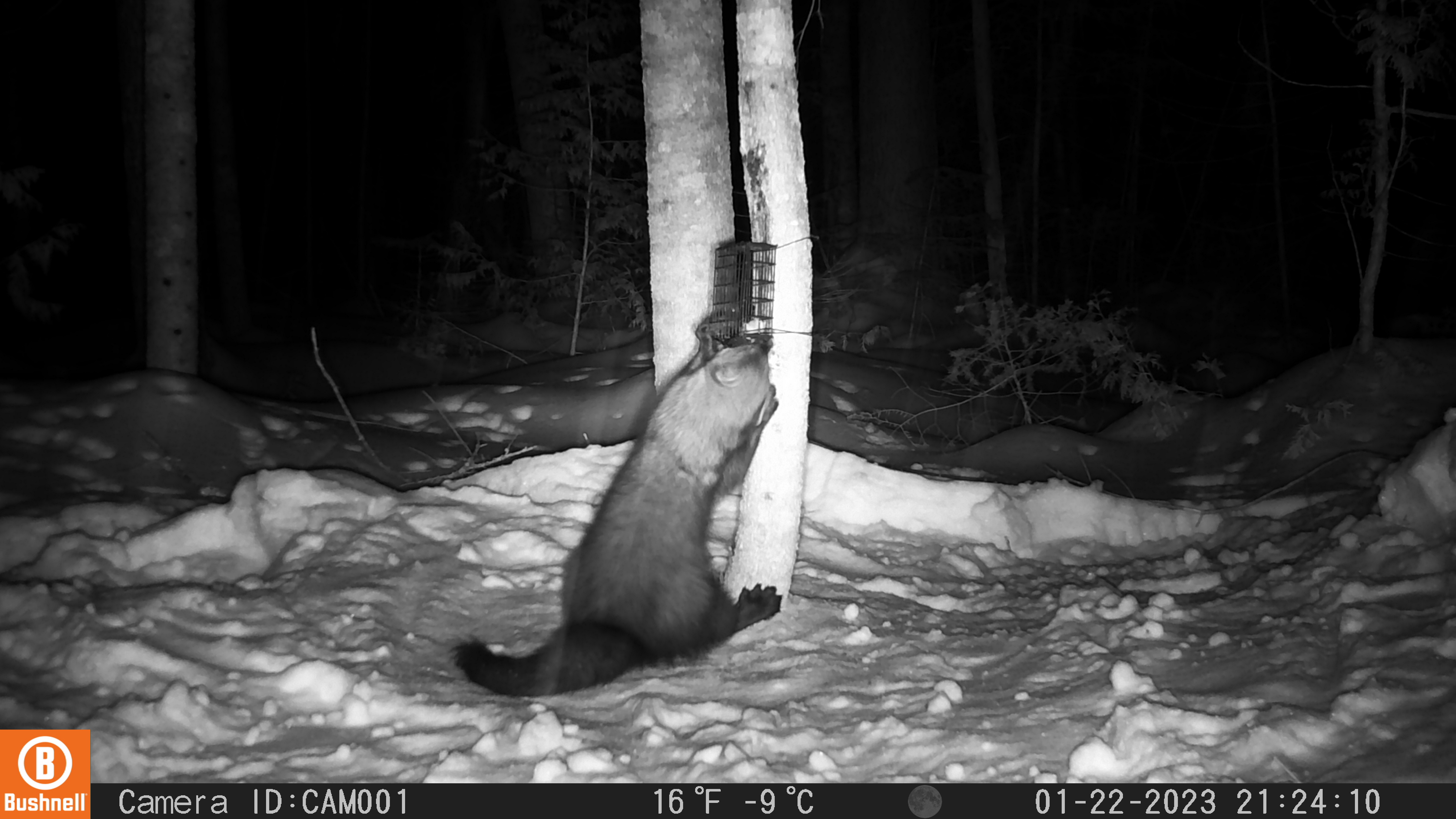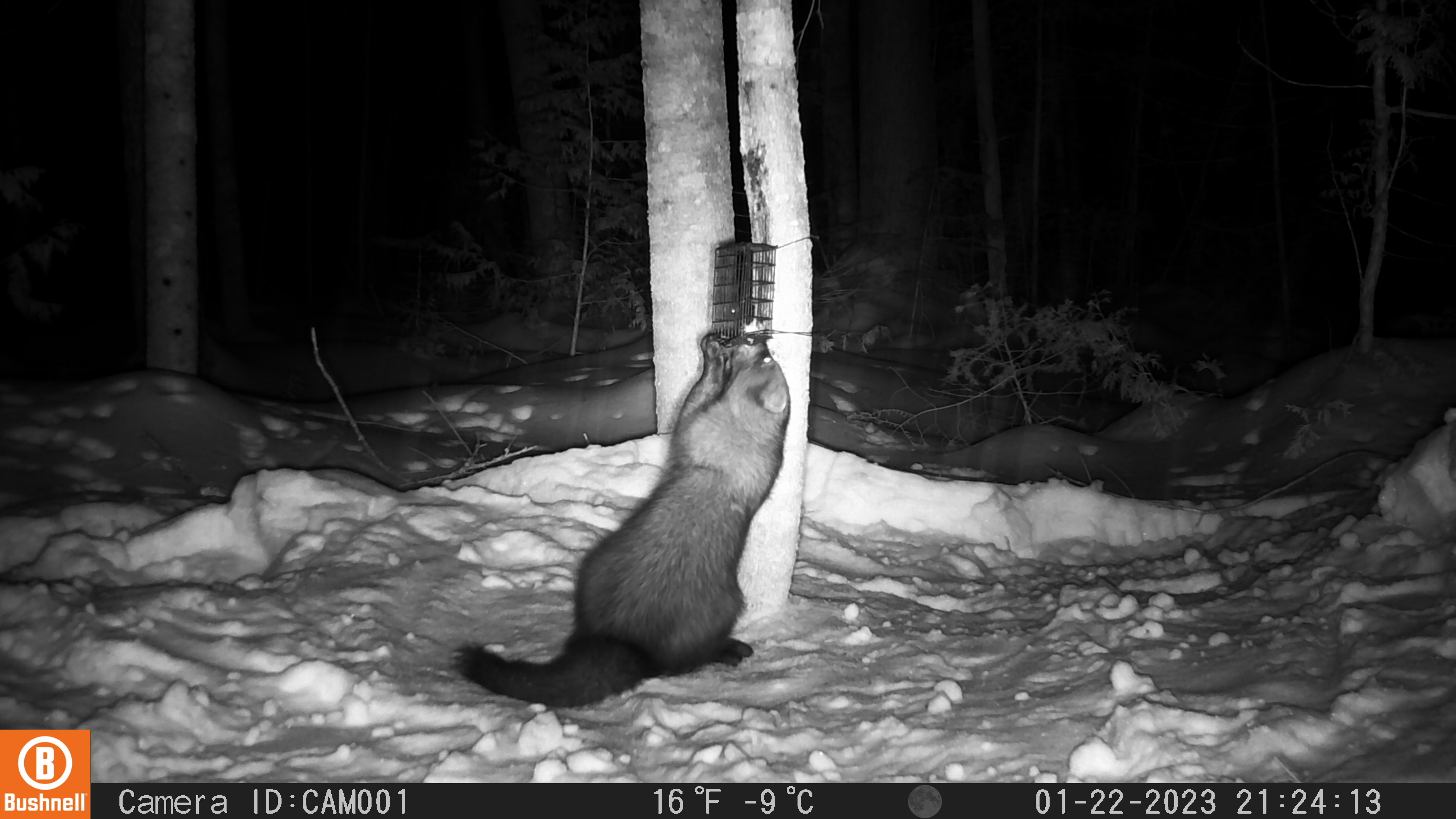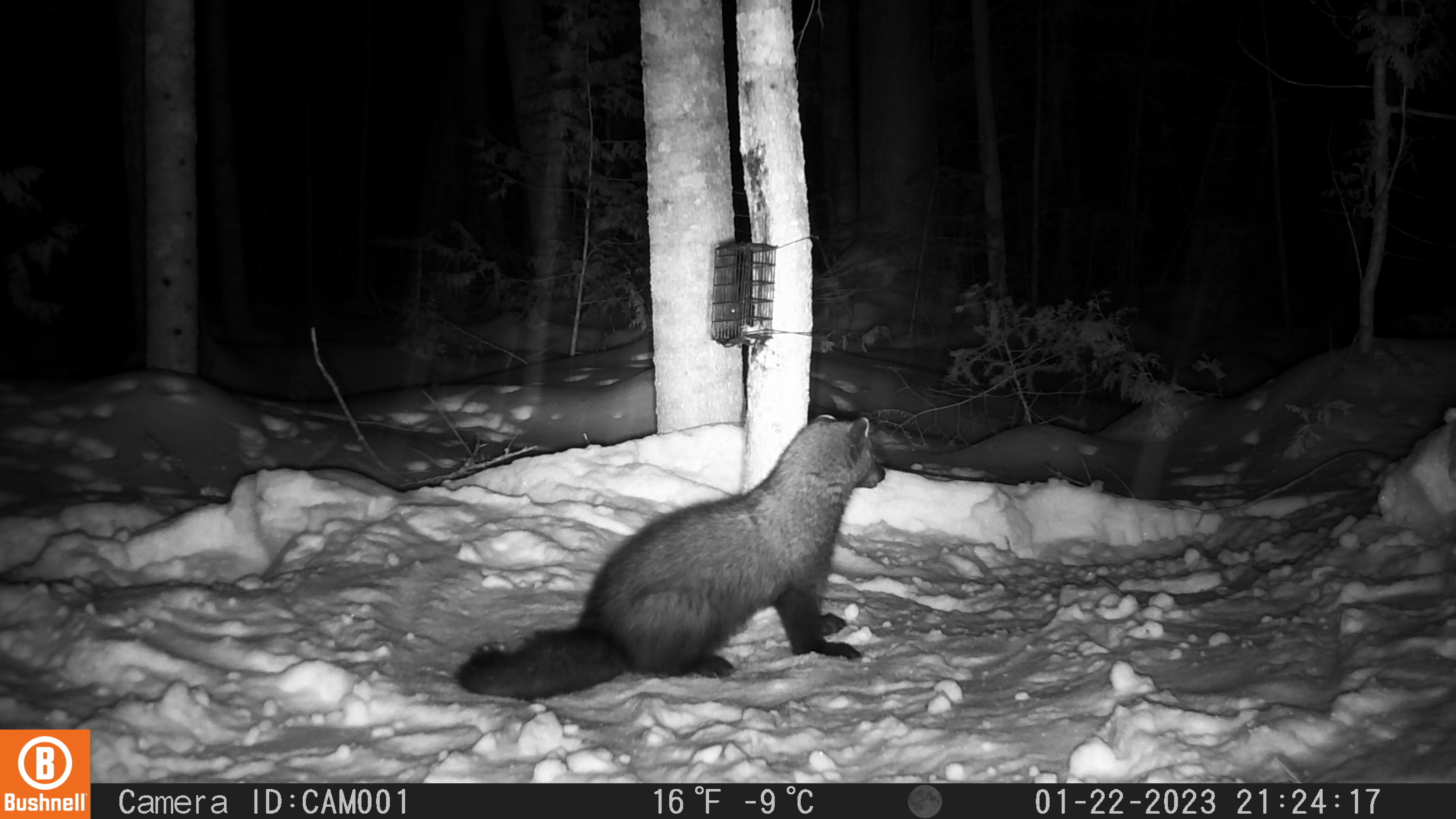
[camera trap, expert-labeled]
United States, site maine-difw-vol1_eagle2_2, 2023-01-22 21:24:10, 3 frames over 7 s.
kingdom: Animalia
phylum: Chordata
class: Mammalia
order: Carnivora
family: Mustelidae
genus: Pekania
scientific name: Pekania pennanti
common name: fisher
Fisher (Pekania pennanti).